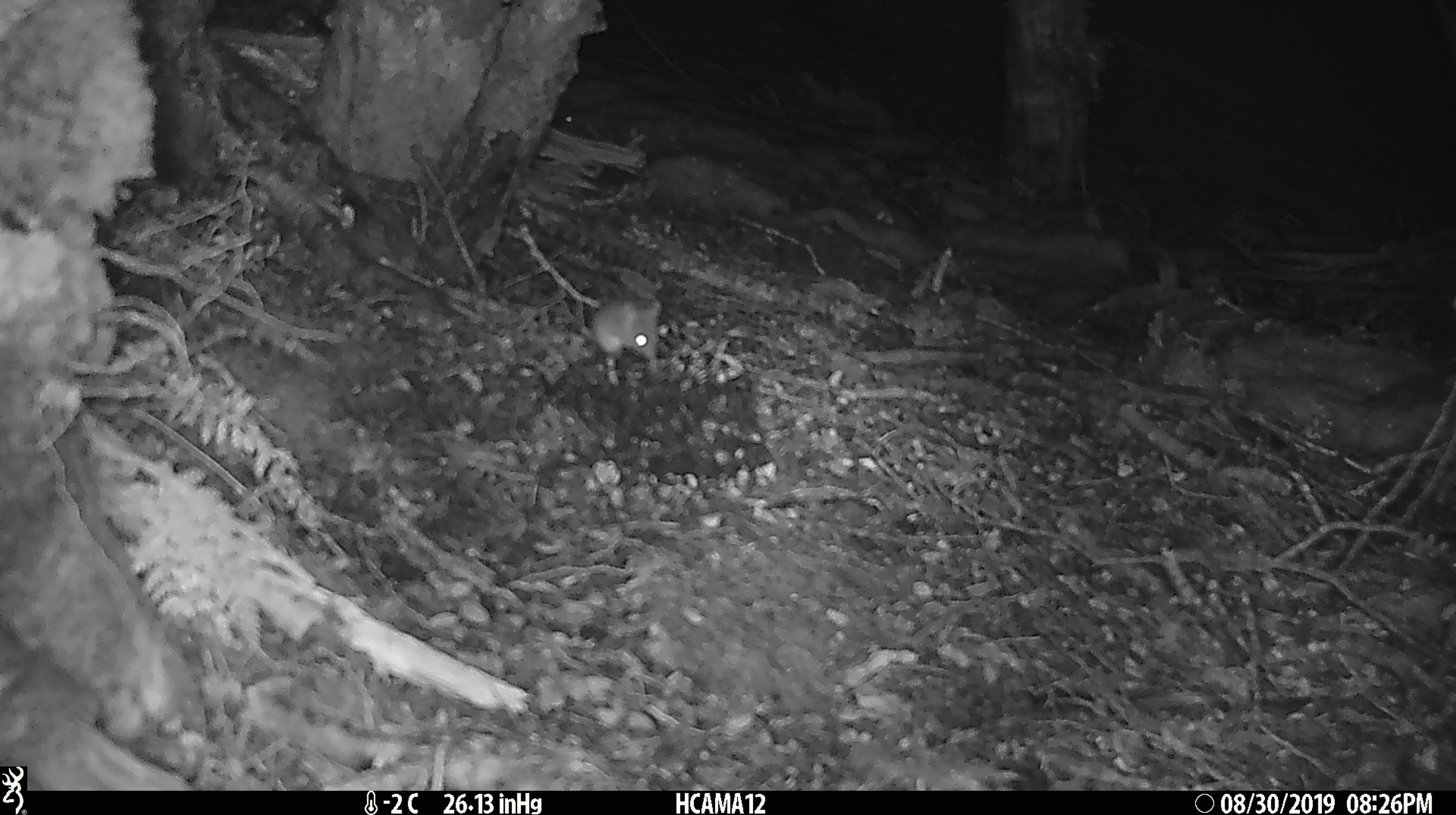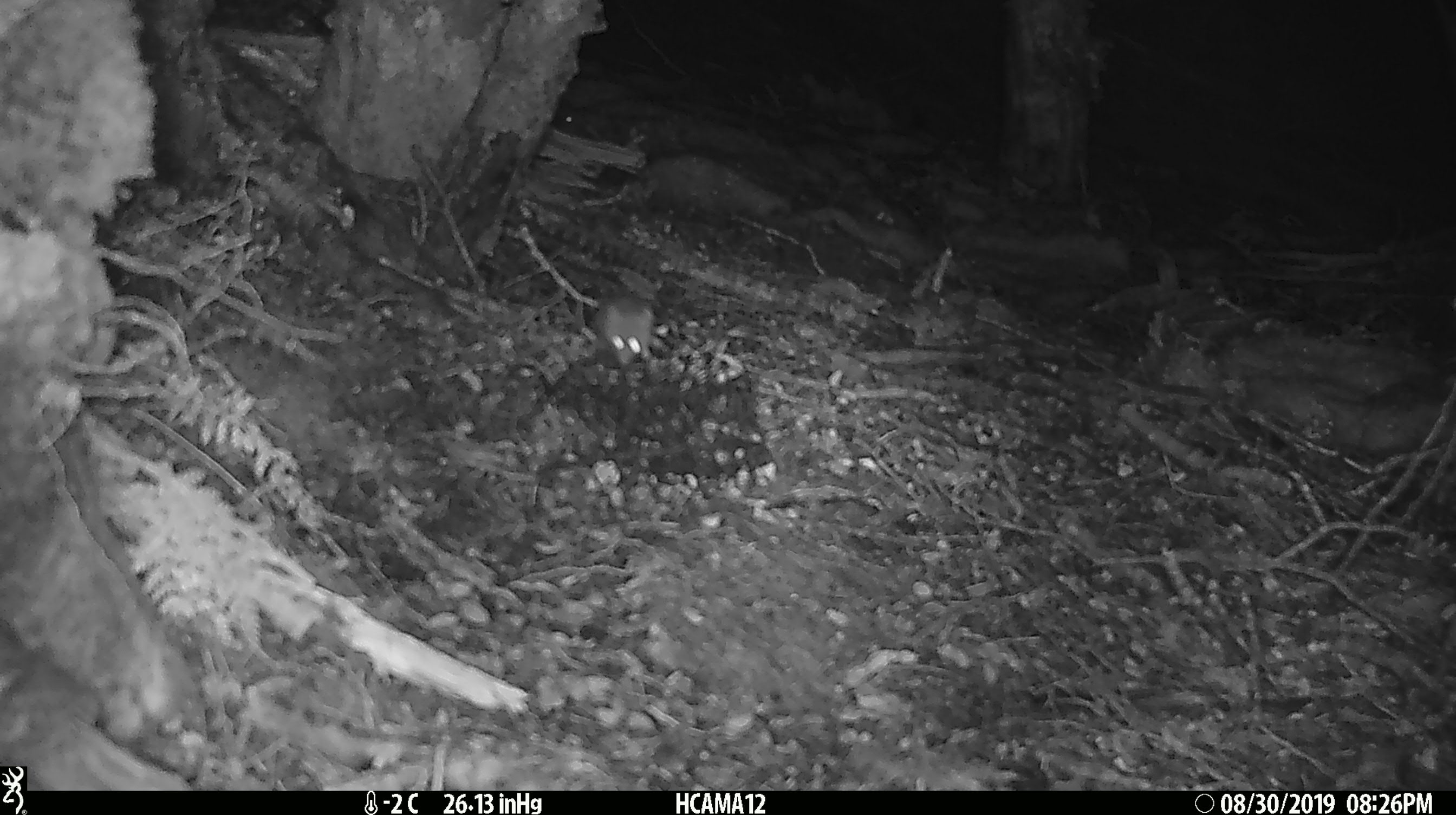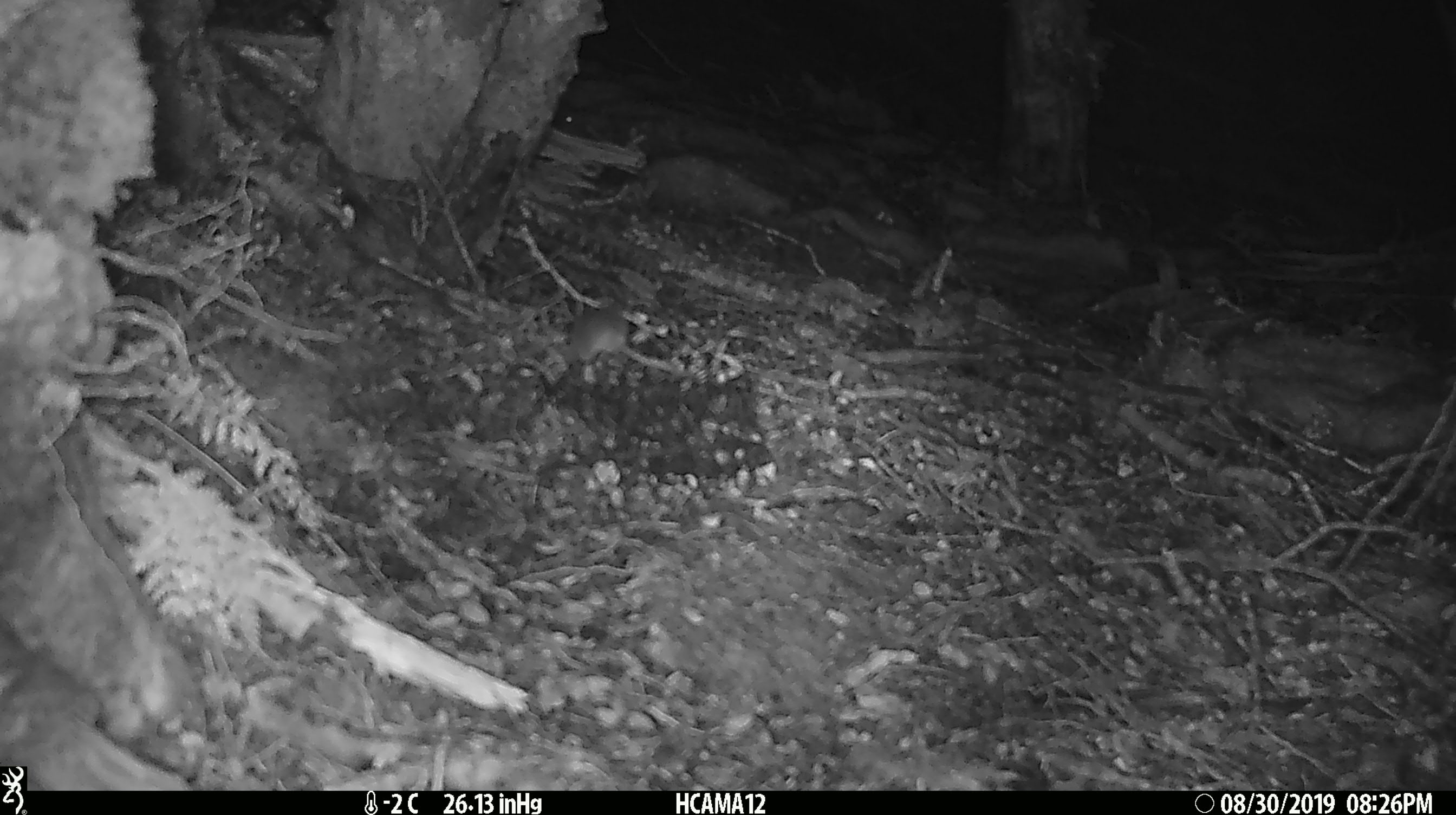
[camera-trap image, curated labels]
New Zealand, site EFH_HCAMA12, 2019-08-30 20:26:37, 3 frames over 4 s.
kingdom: Animalia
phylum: Chordata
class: Mammalia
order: Rodentia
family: Muridae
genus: Mus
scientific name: Mus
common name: mouse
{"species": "mouse (Mus)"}